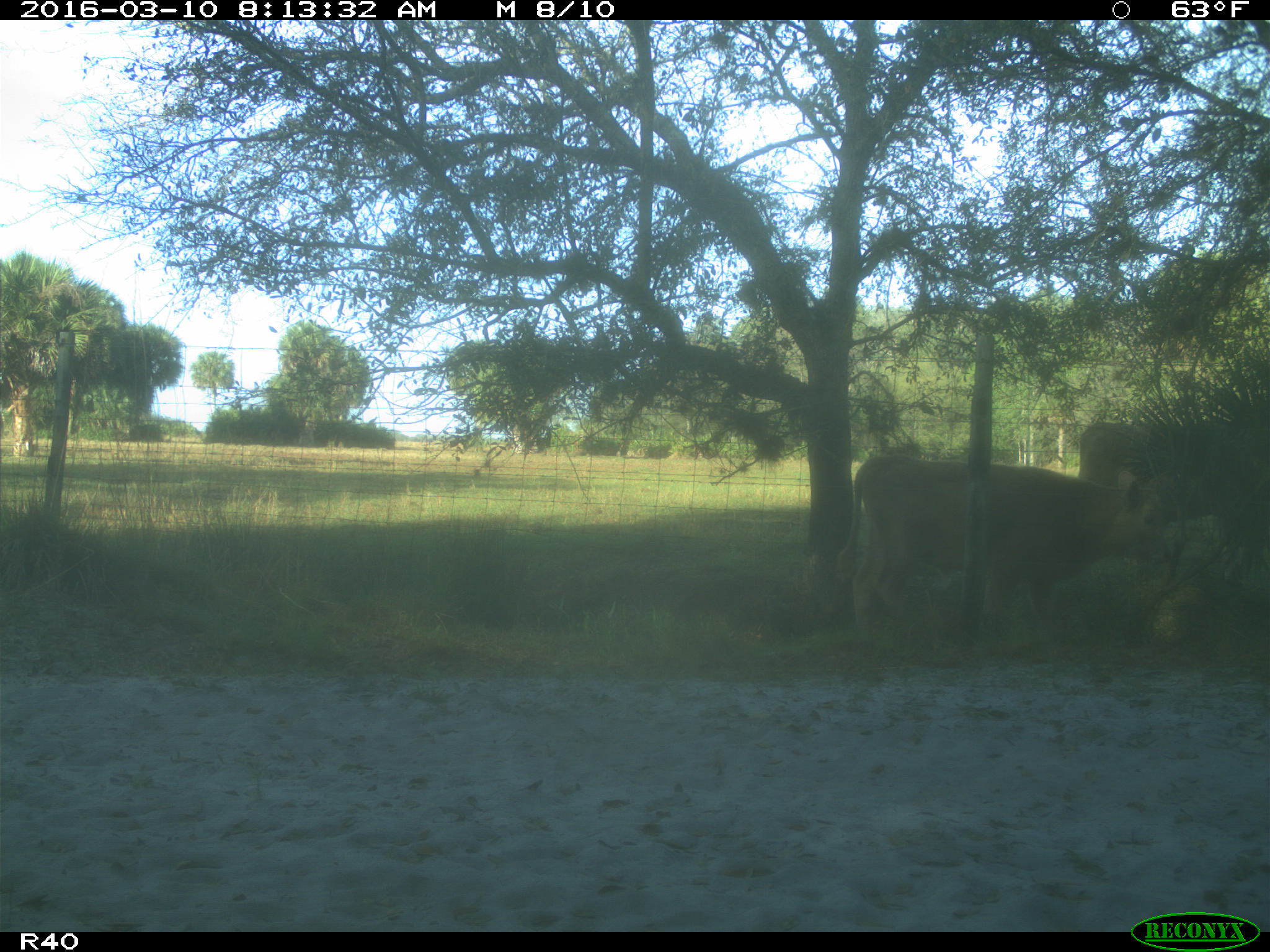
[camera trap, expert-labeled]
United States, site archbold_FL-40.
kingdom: Animalia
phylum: Chordata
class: Mammalia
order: Artiodactyla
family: Bovidae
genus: Bos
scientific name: Bos taurus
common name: domestic cow